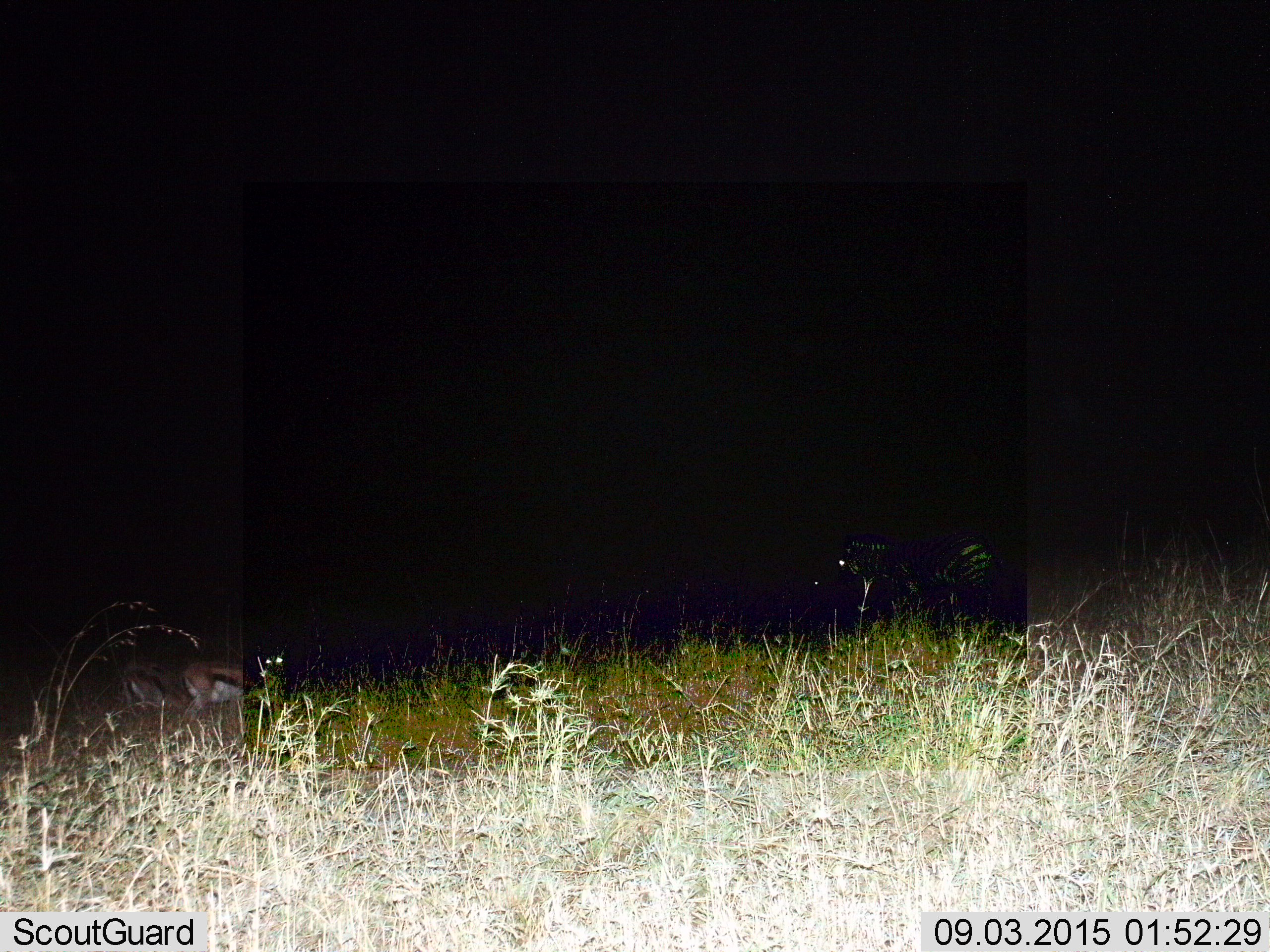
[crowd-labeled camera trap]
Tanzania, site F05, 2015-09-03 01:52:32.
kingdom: Animalia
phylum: Chordata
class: Mammalia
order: Artiodactyla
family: Bovidae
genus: Eudorcas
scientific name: Eudorcas thomsonii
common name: thomson's gazelle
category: gazellethomsons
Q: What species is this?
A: Gazellethomsons (thomson's gazelle) (Eudorcas thomsonii).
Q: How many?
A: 2.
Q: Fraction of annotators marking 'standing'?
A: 80%.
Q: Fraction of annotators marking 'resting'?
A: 7%.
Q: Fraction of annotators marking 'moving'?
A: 7%.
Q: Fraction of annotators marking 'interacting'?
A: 0%.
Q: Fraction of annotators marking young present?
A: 0%.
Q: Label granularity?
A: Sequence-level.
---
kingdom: Animalia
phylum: Chordata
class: Mammalia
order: Perissodactyla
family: Equidae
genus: Equus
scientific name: Equus quagga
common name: plains zebra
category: zebra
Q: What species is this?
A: Zebra (plains zebra) (Equus quagga).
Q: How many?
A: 1.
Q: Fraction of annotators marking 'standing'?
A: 45%.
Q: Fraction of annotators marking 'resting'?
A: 0%.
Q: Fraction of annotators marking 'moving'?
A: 45%.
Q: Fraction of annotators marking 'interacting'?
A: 0%.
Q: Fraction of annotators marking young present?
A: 0%.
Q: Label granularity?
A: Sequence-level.